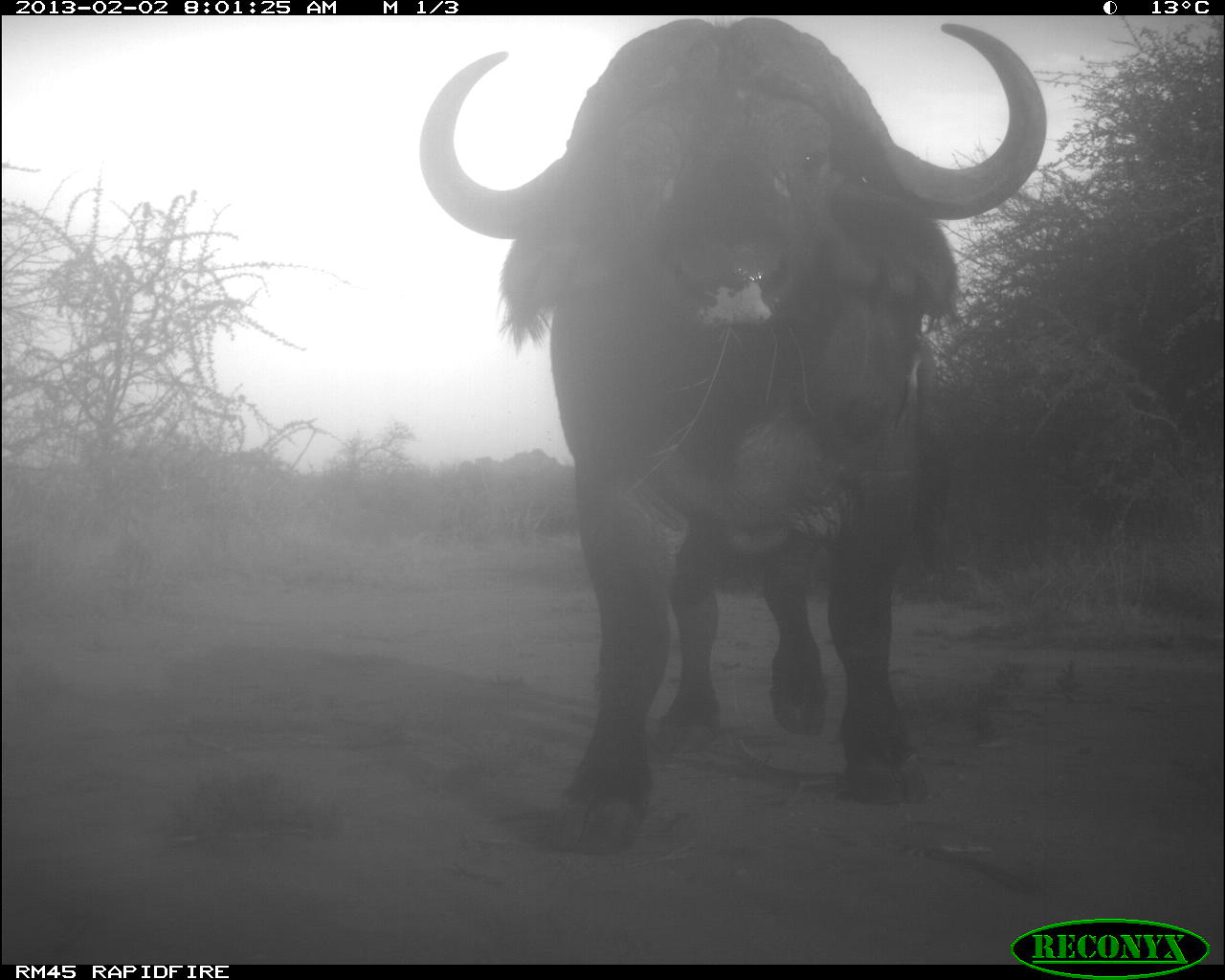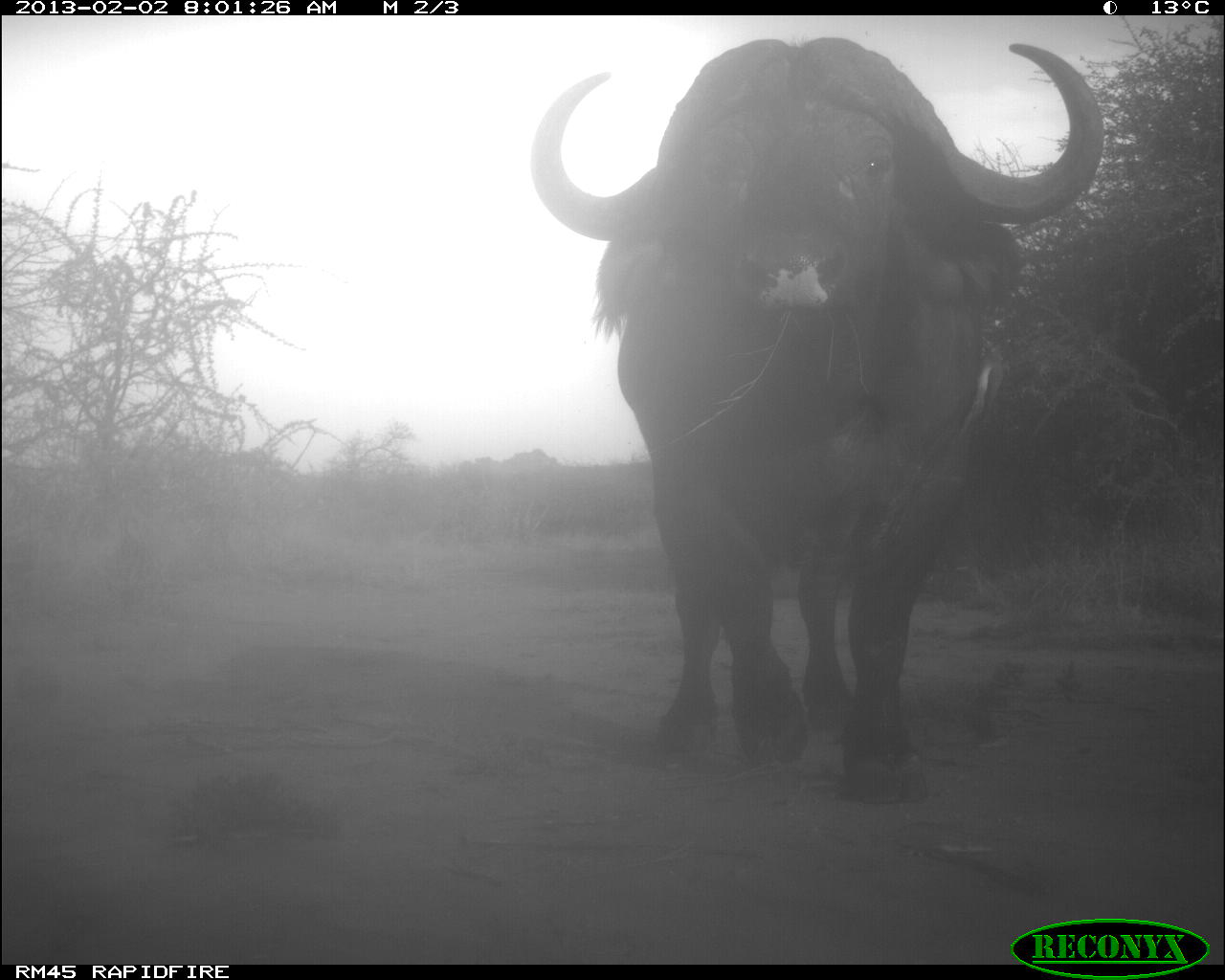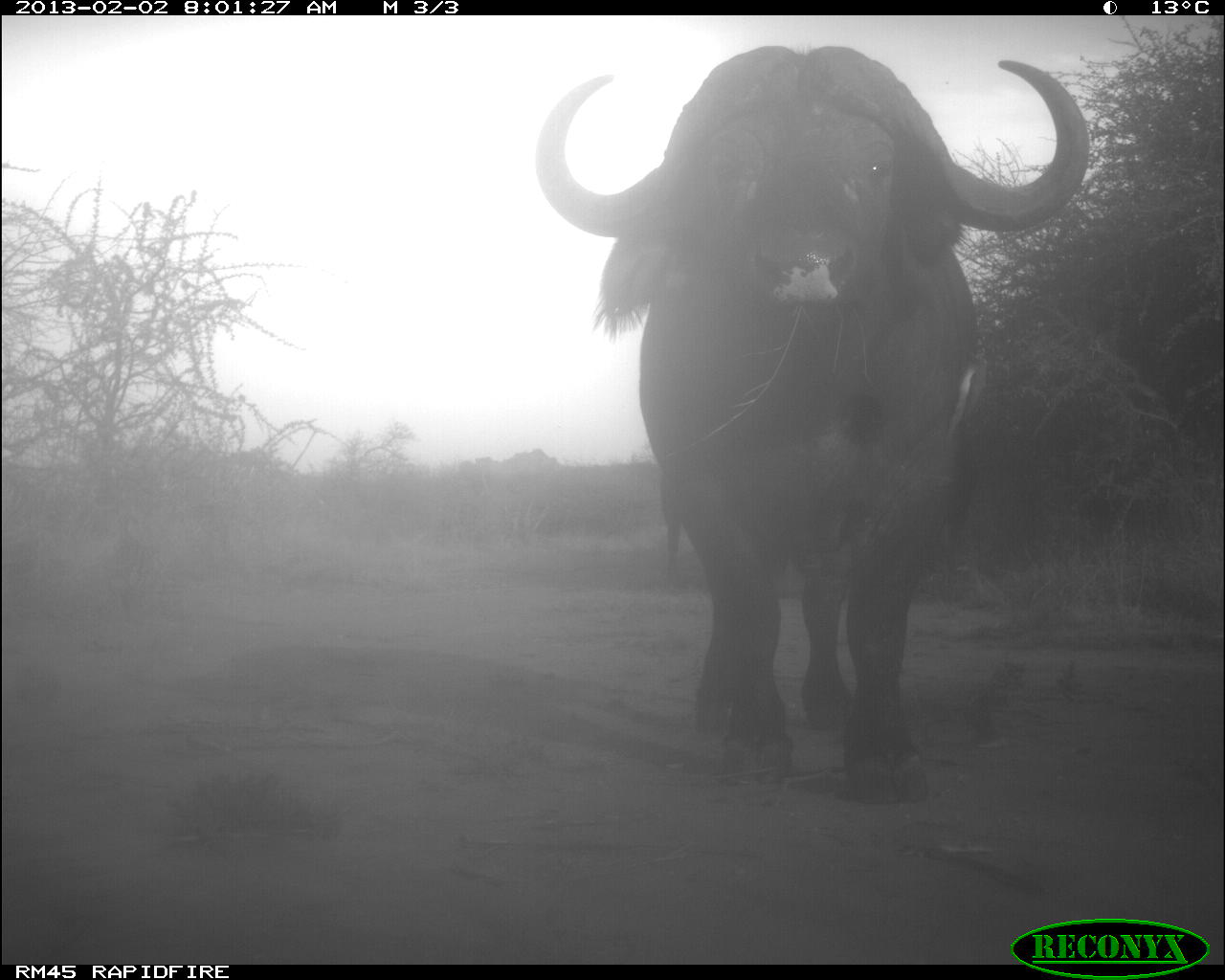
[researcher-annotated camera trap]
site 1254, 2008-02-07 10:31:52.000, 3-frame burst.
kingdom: Animalia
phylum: Chordata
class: Mammalia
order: Artiodactyla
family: Giraffidae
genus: Giraffa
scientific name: Giraffa camelopardalis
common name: giraffe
Giraffa camelopardalis (giraffe), count 2.